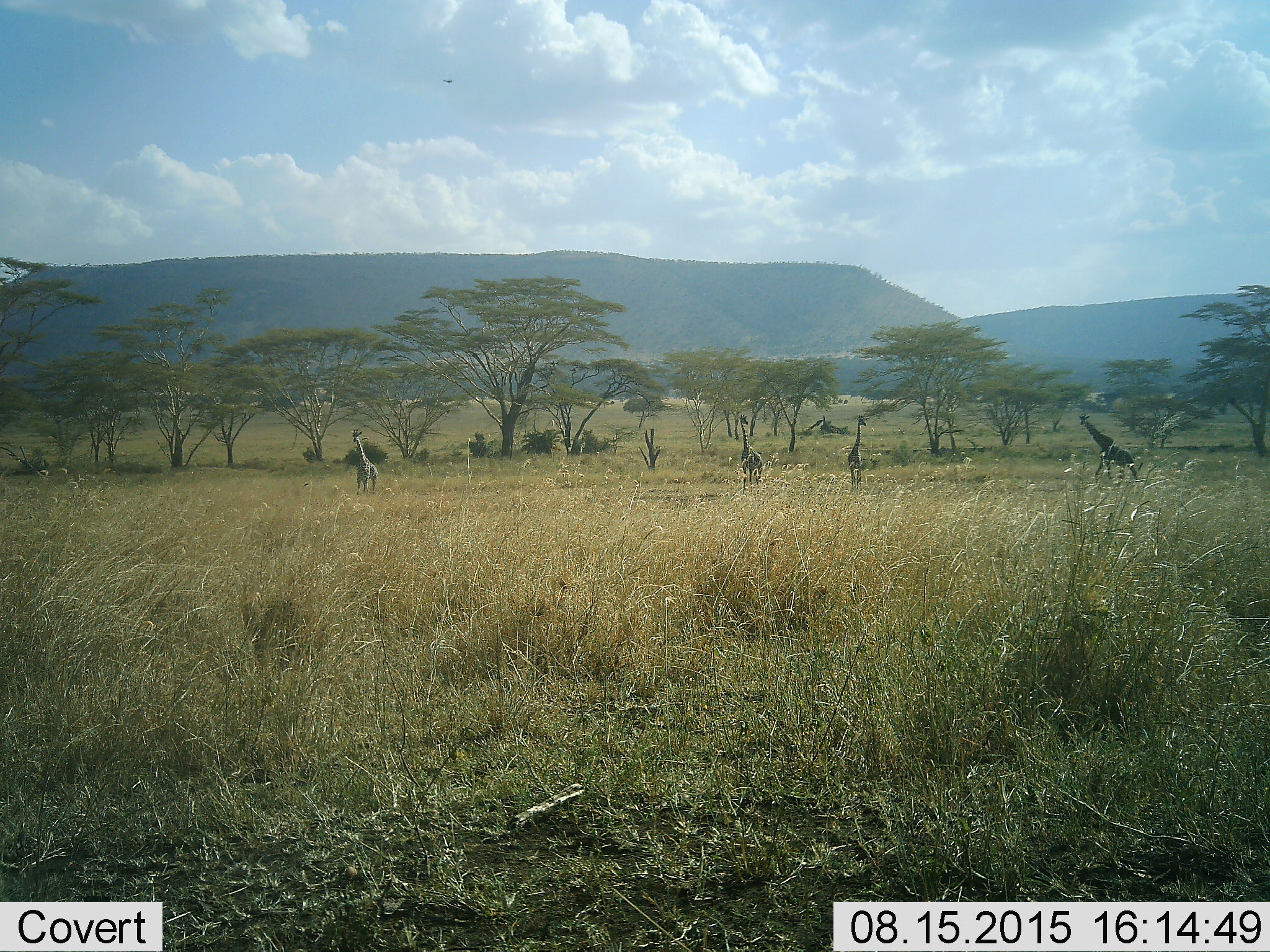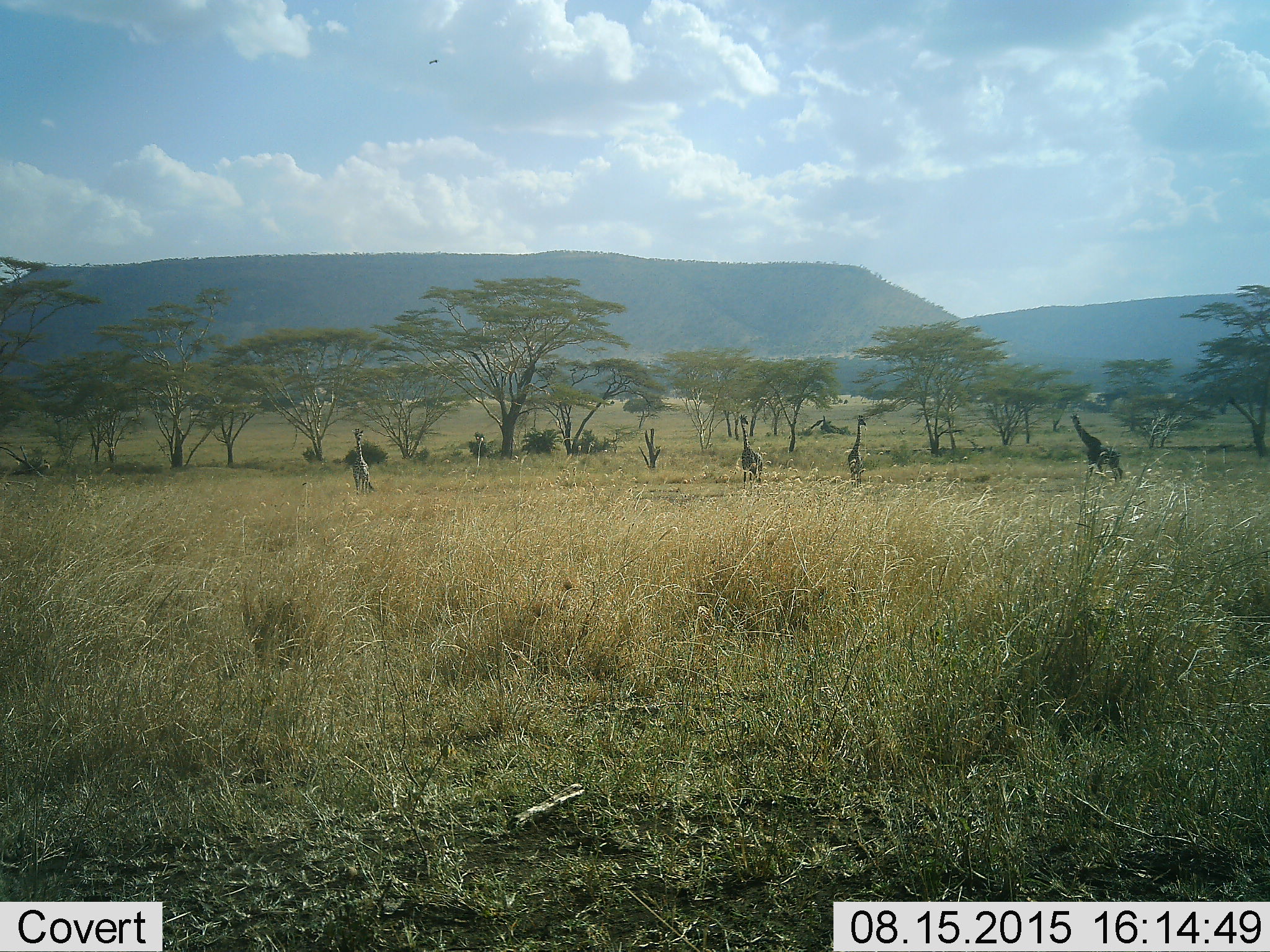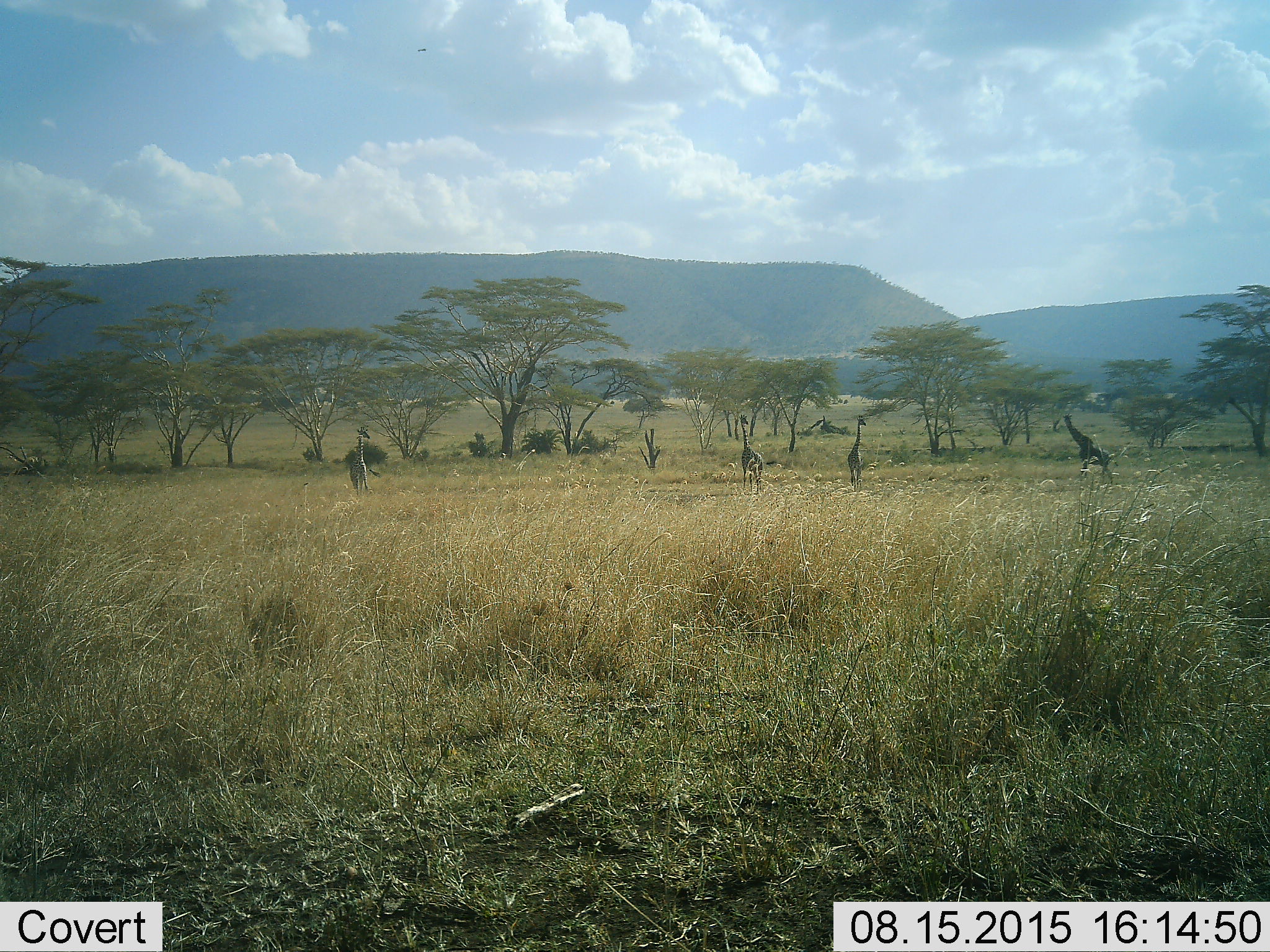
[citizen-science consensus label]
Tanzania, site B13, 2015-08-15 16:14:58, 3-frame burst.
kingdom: Animalia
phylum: Chordata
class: Mammalia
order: Artiodactyla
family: Giraffidae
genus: Giraffa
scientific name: Giraffa camelopardalis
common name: giraffe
Giraffe (Giraffa camelopardalis), count 4. Behavior (volunteer vote fractions): standing 94%, resting 0%, moving 81%, interacting 0%. Young present (vote fraction): 6%. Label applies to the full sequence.